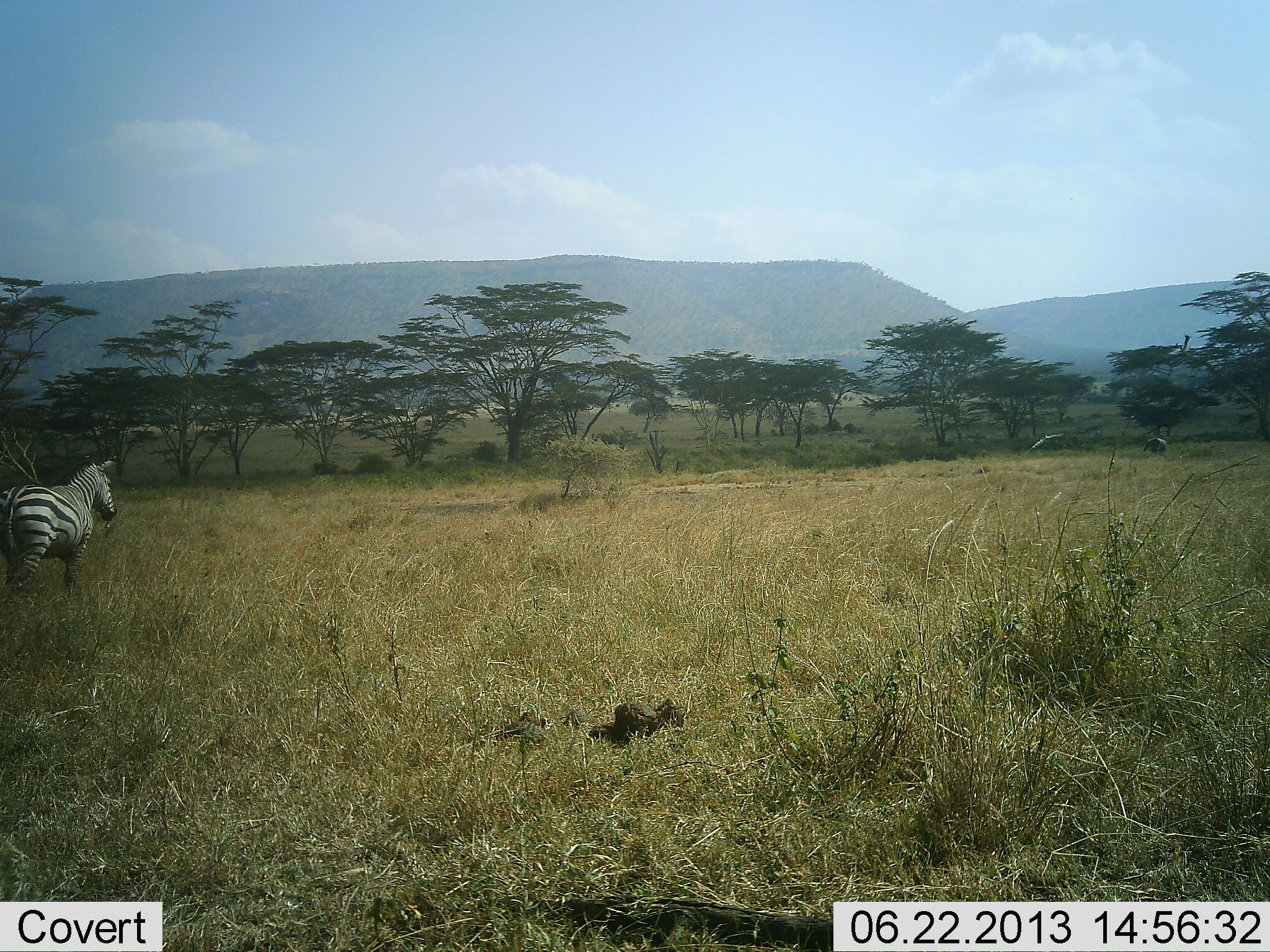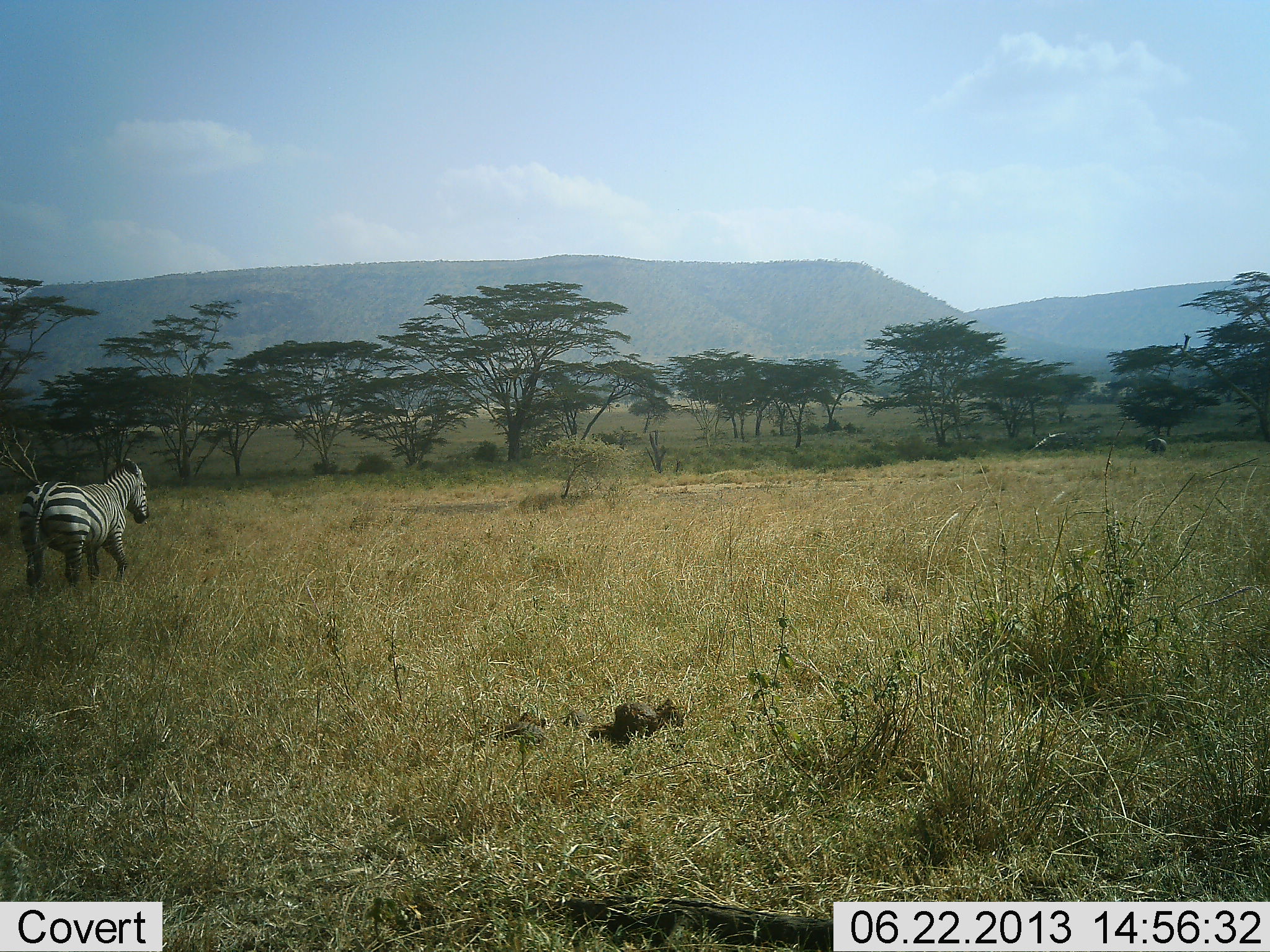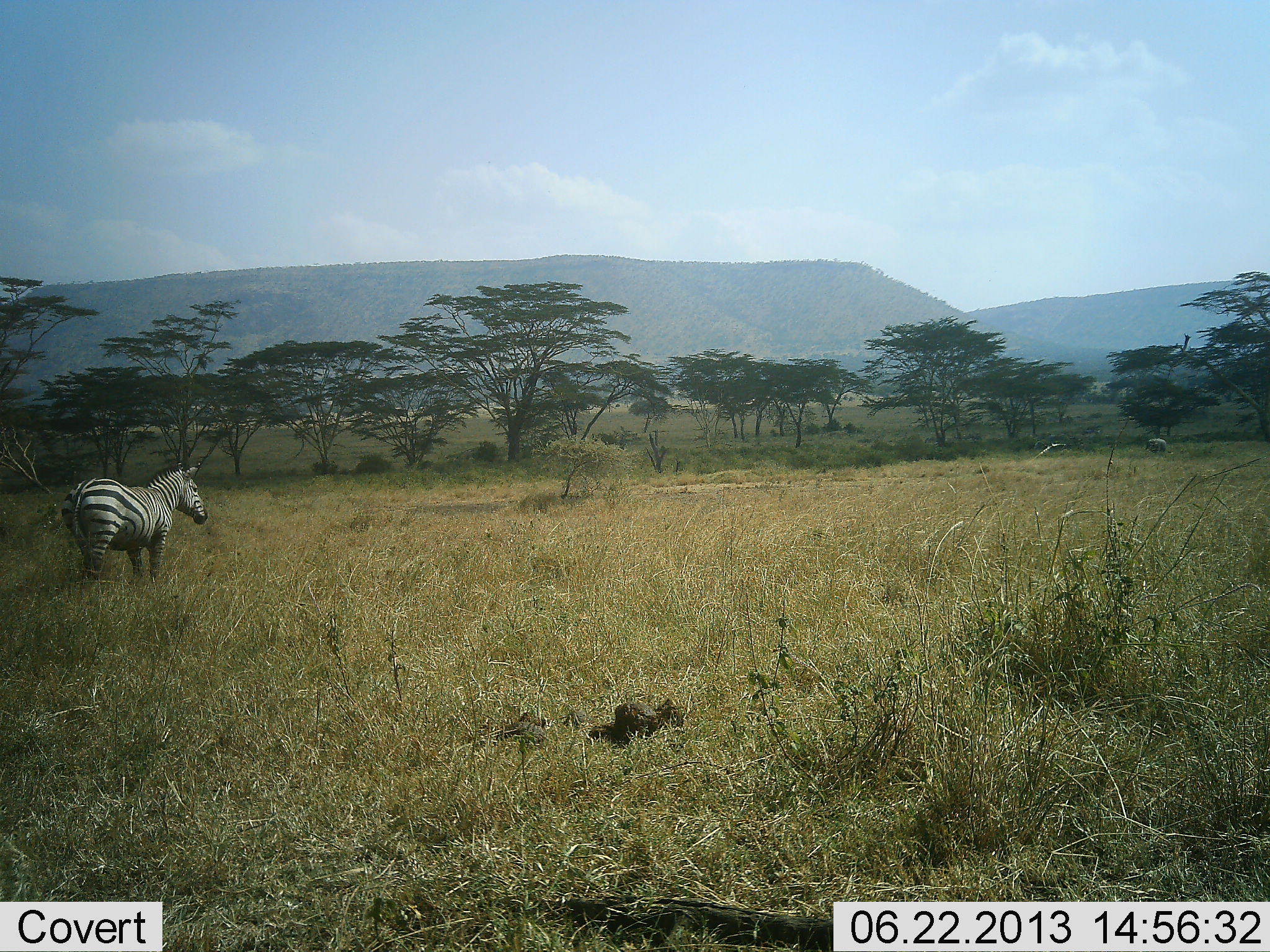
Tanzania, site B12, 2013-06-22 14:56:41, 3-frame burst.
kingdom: Animalia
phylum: Chordata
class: Mammalia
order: Perissodactyla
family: Equidae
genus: Equus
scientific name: Equus quagga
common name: plains zebra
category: zebra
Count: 1.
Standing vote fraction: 17%.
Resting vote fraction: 0%.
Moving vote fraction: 93%.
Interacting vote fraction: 0%.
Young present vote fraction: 0%.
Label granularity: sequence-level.